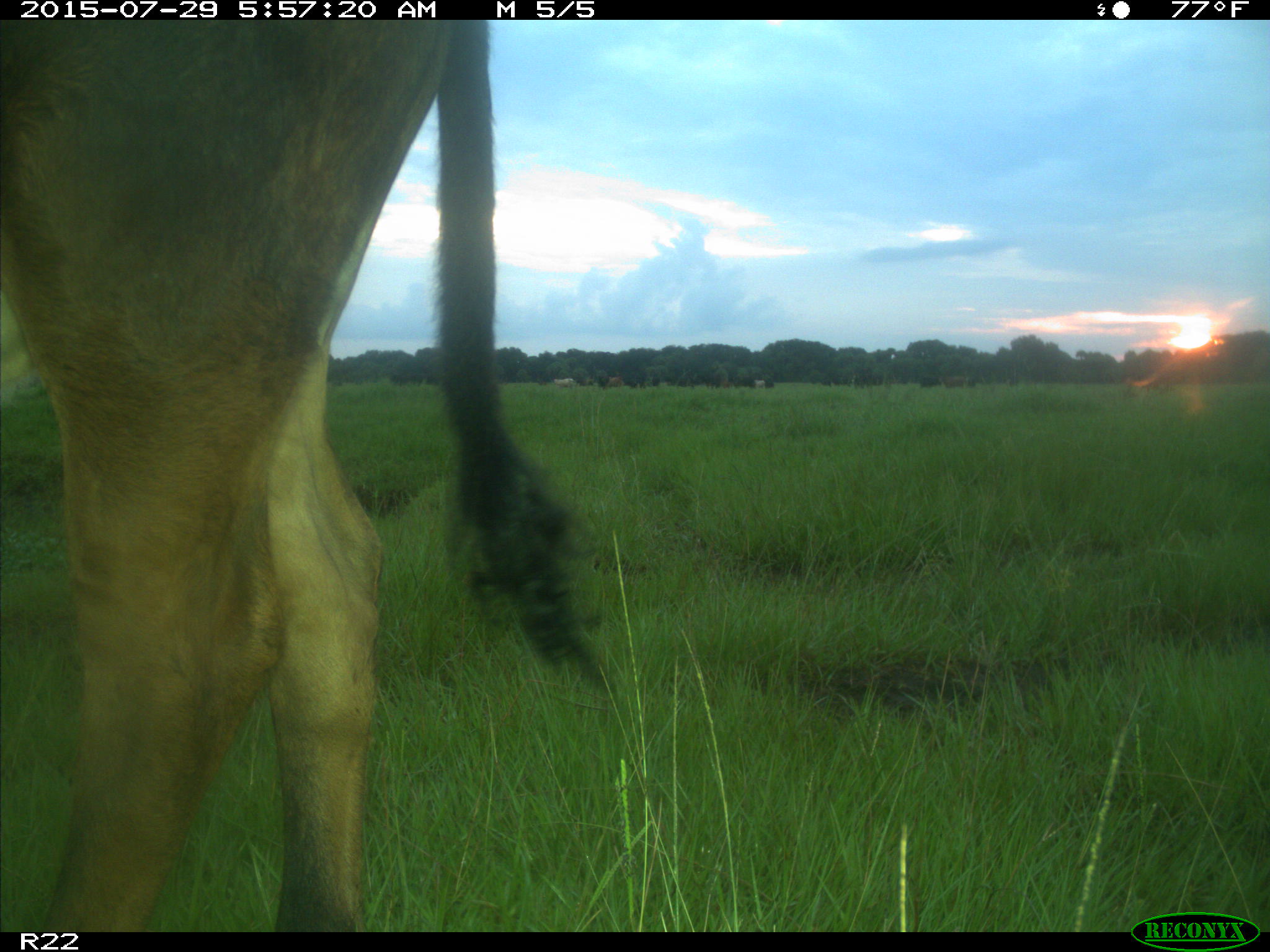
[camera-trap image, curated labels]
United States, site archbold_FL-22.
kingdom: Animalia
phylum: Chordata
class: Mammalia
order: Artiodactyla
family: Bovidae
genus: Bos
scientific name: Bos taurus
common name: domestic cow